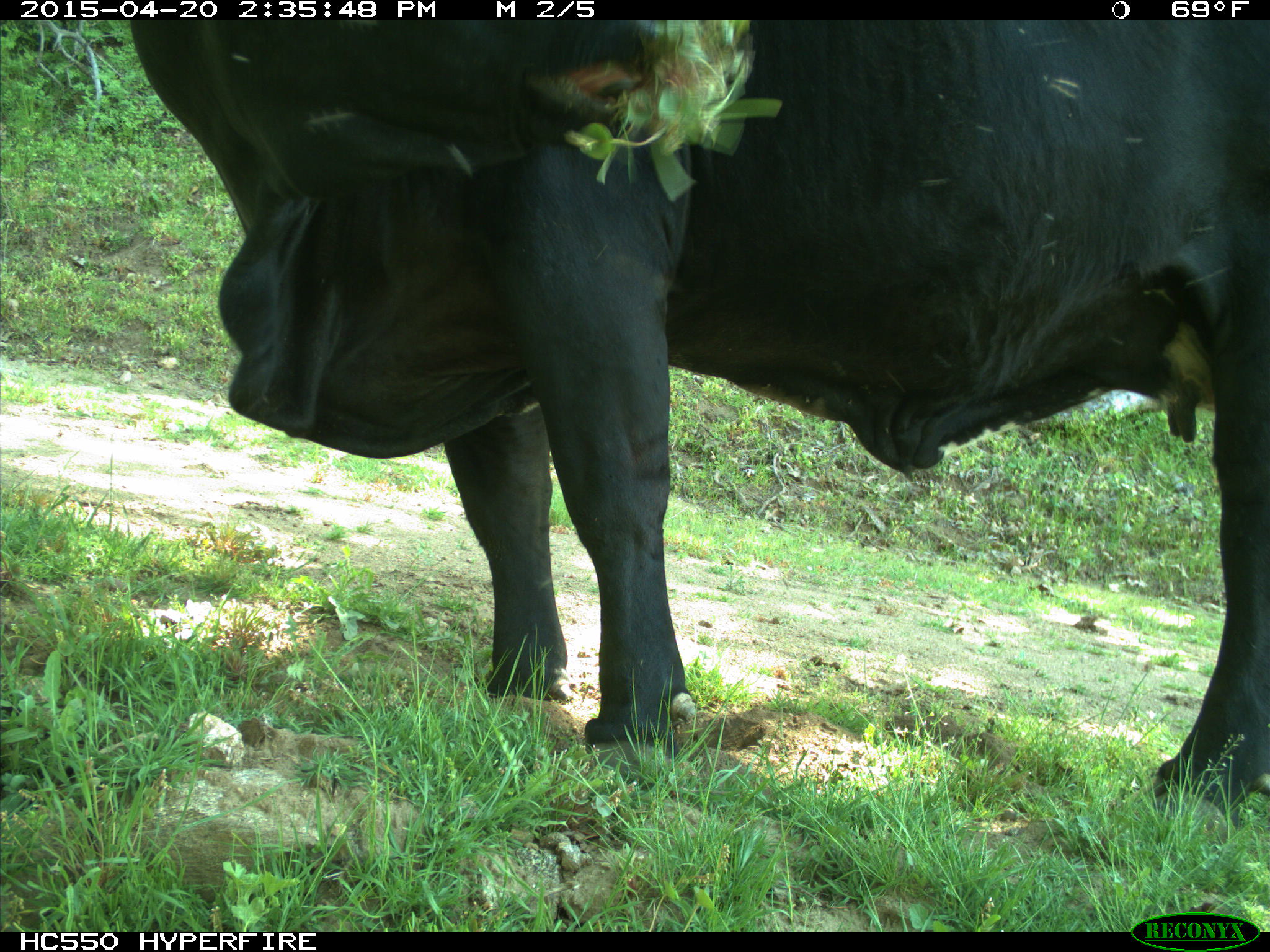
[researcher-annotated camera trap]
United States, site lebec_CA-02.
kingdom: Animalia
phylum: Chordata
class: Mammalia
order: Artiodactyla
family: Bovidae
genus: Bos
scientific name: Bos taurus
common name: domestic cow